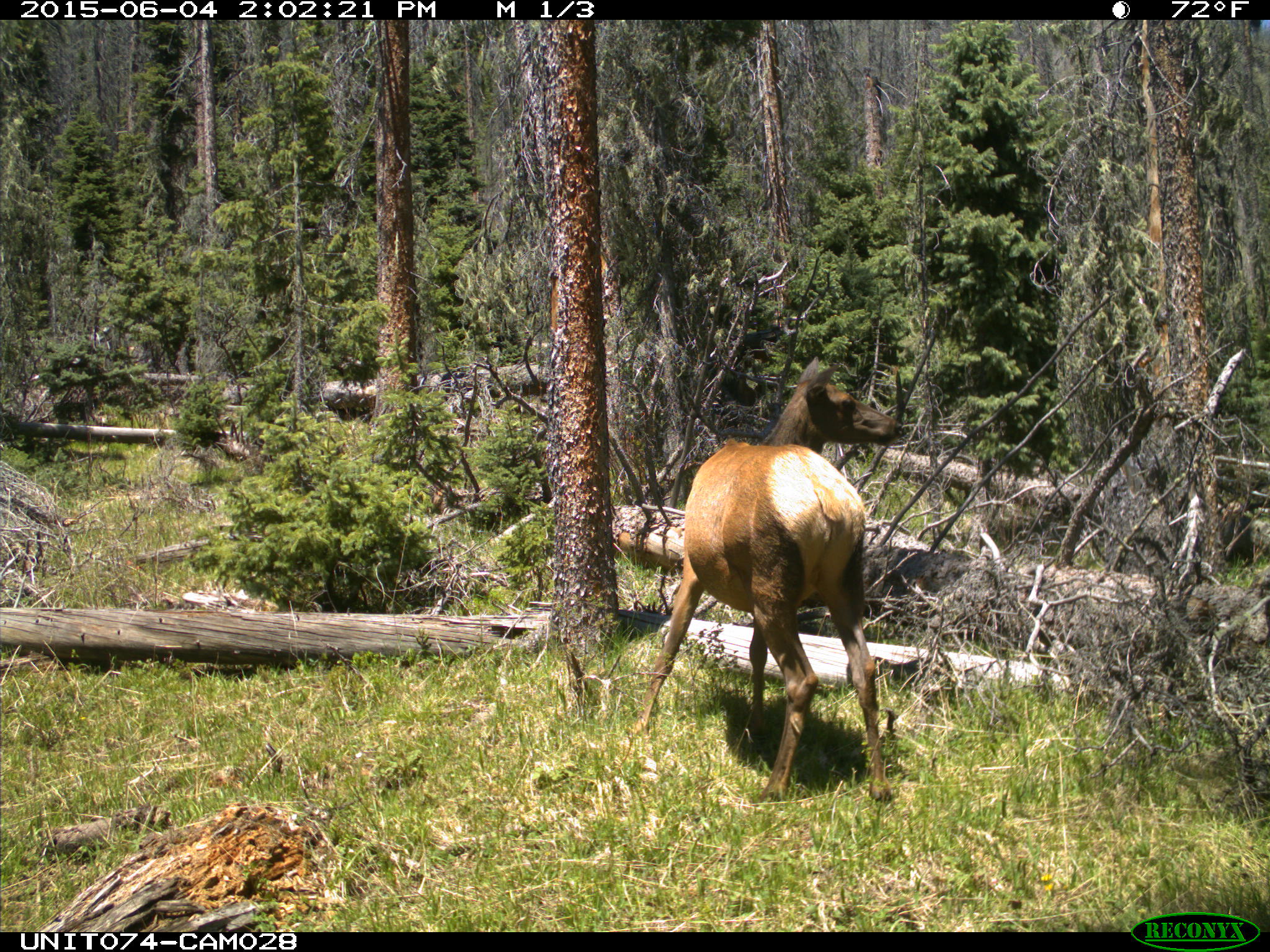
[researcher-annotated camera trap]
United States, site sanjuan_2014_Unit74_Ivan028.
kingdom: Animalia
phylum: Chordata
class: Mammalia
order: Artiodactyla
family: Cervidae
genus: Cervus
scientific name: Cervus elaphus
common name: red deer